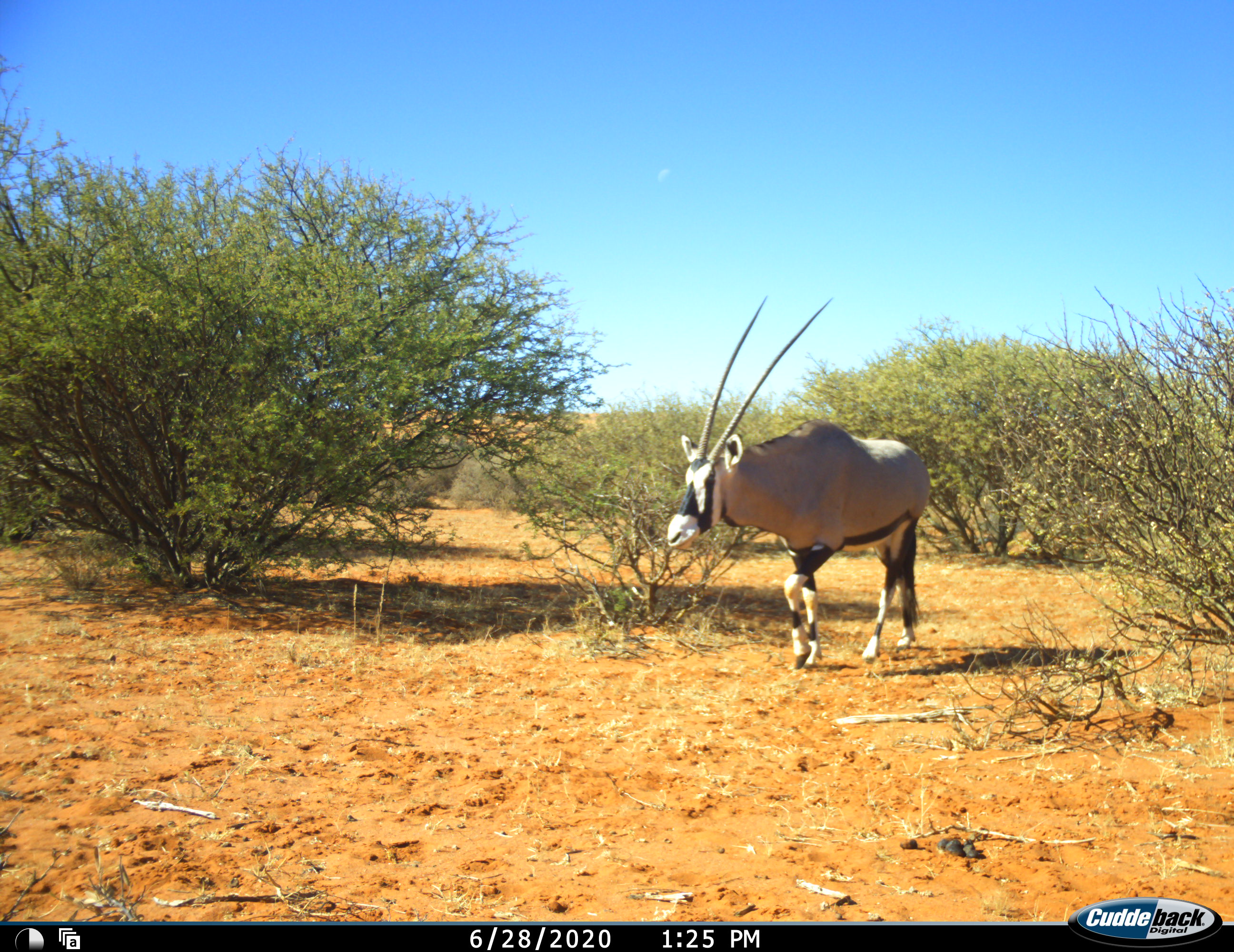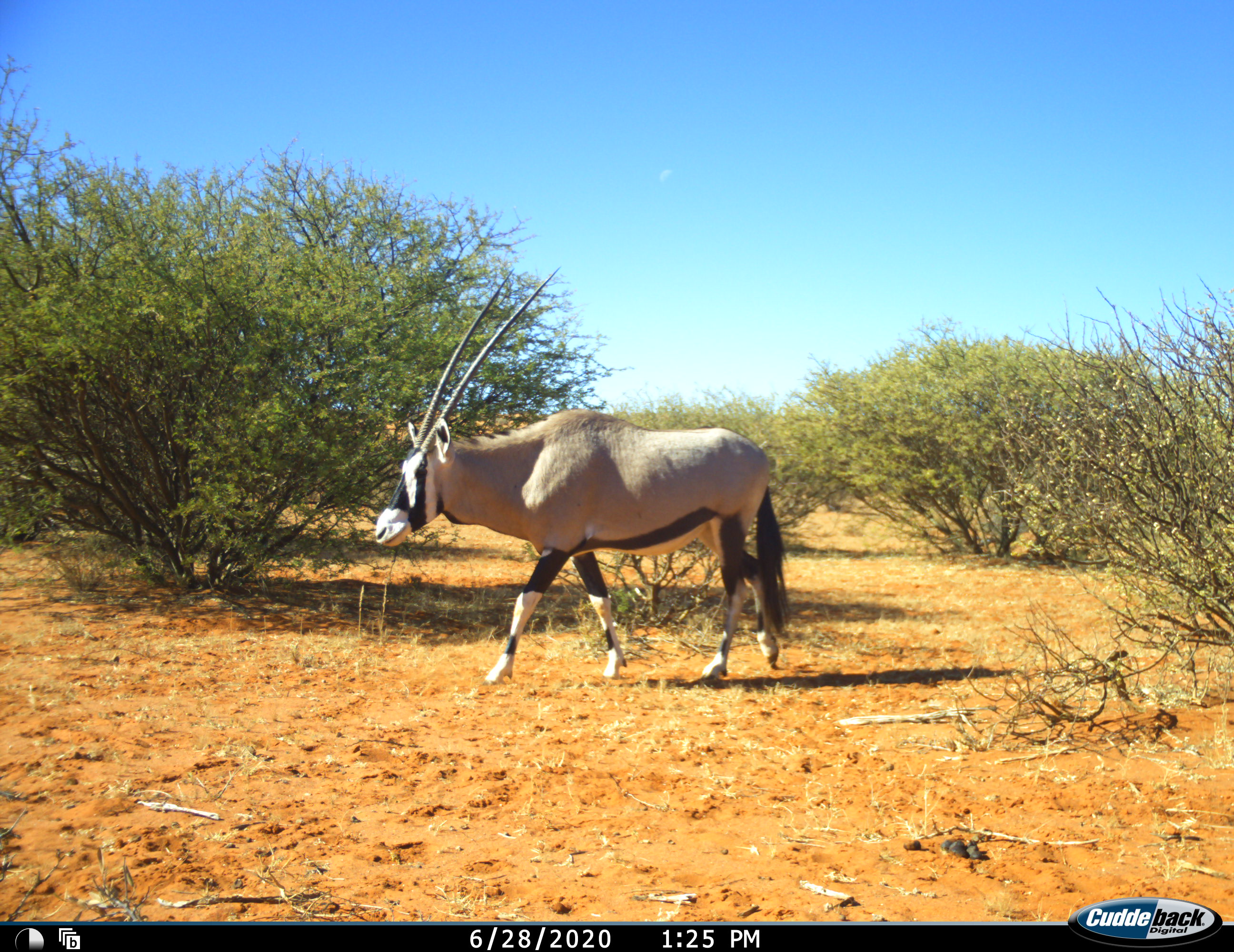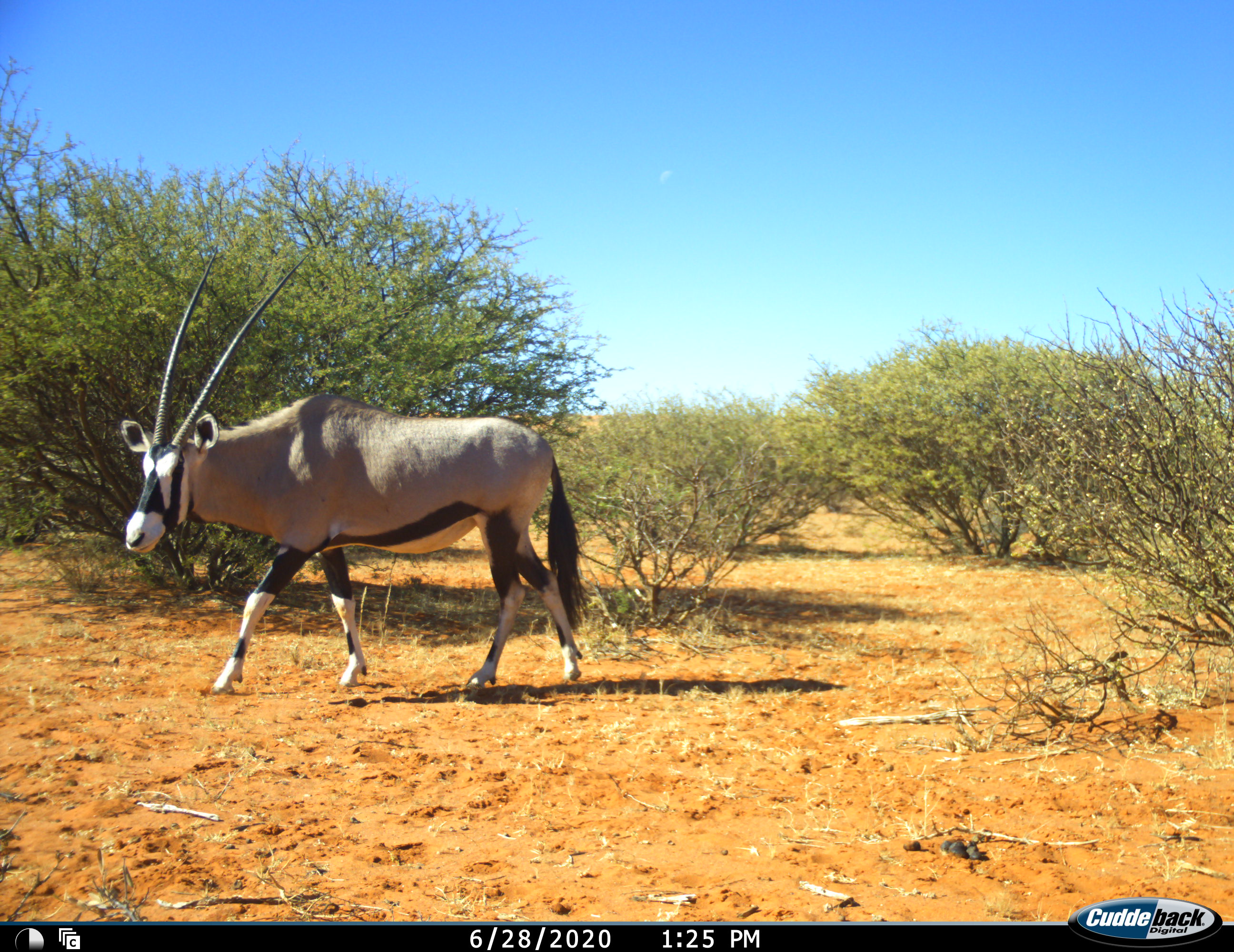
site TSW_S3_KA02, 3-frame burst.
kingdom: Animalia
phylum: Chordata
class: Mammalia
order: Artiodactyla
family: Bovidae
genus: Oryx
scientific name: Oryx gazella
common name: gemsbok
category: oryx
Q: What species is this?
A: Oryx (gemsbok) (Oryx gazella).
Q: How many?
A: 1.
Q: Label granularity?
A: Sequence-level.